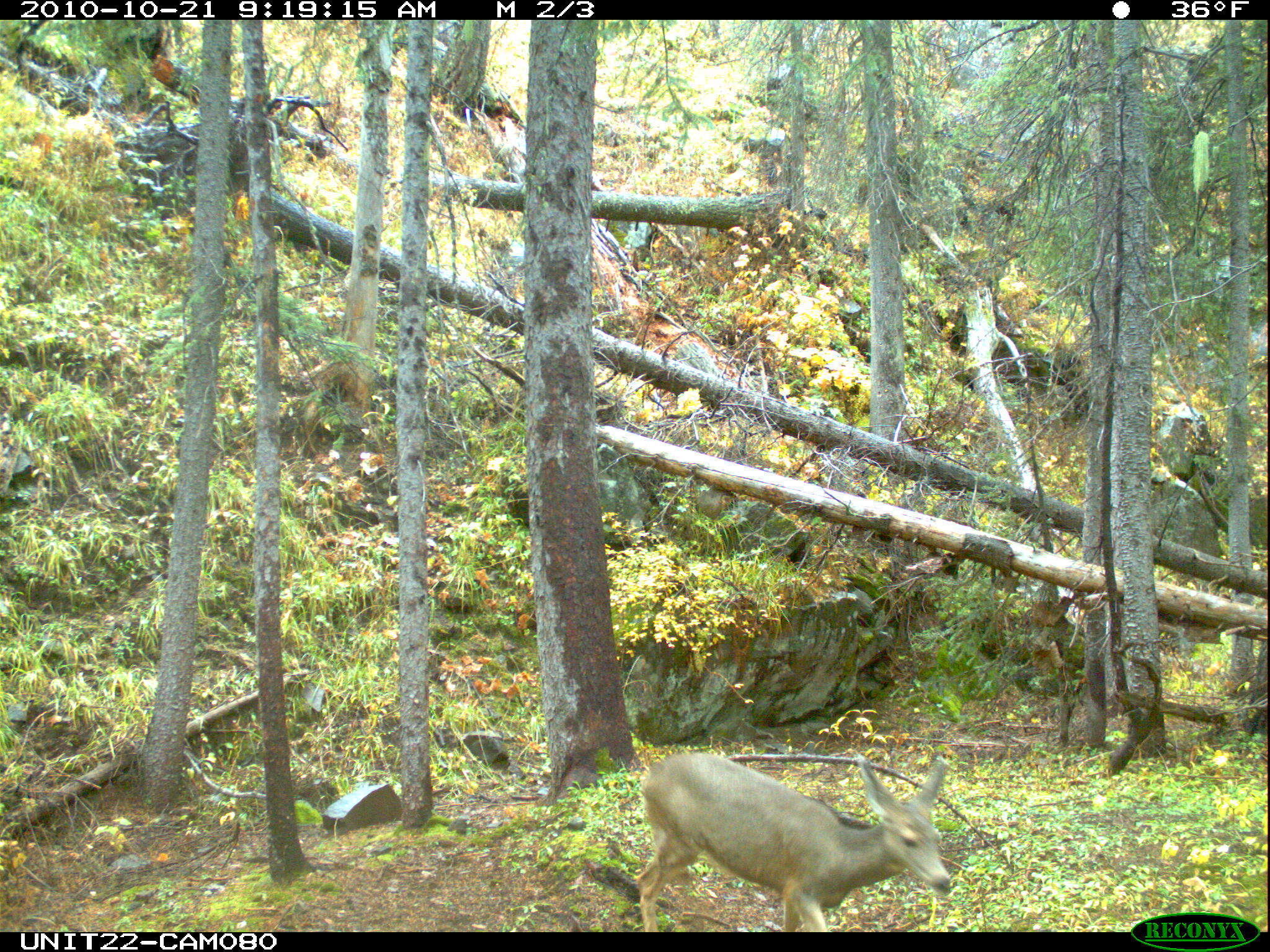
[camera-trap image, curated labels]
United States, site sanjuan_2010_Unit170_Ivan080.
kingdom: Animalia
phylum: Chordata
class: Mammalia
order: Artiodactyla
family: Cervidae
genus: Odocoileus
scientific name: Odocoileus hemionus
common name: mule deer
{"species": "Odocoileus hemionus (mule deer)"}